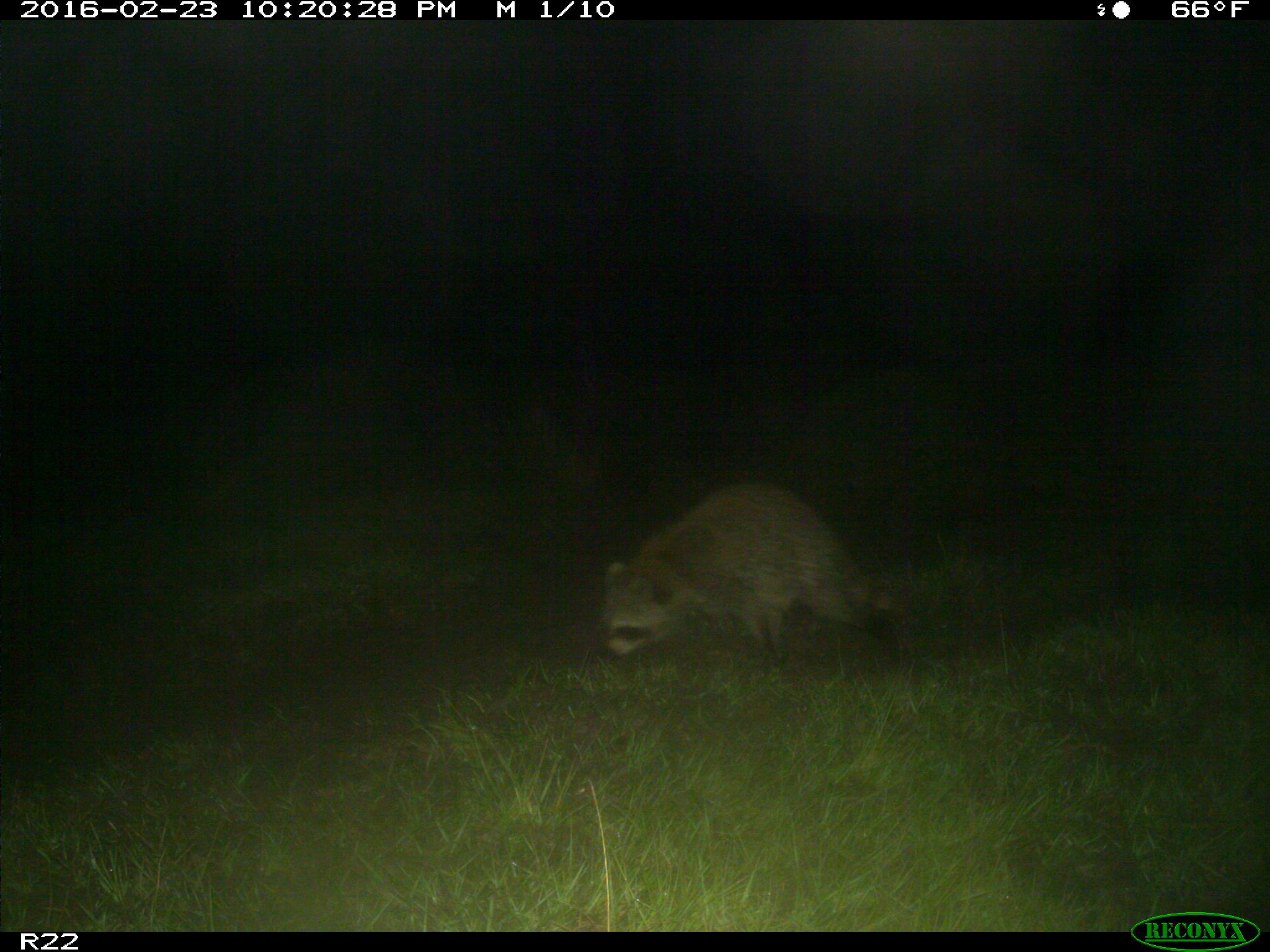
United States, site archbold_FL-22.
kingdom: Animalia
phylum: Chordata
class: Mammalia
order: Carnivora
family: Procyonidae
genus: Procyon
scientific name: Procyon lotor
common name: common raccoon